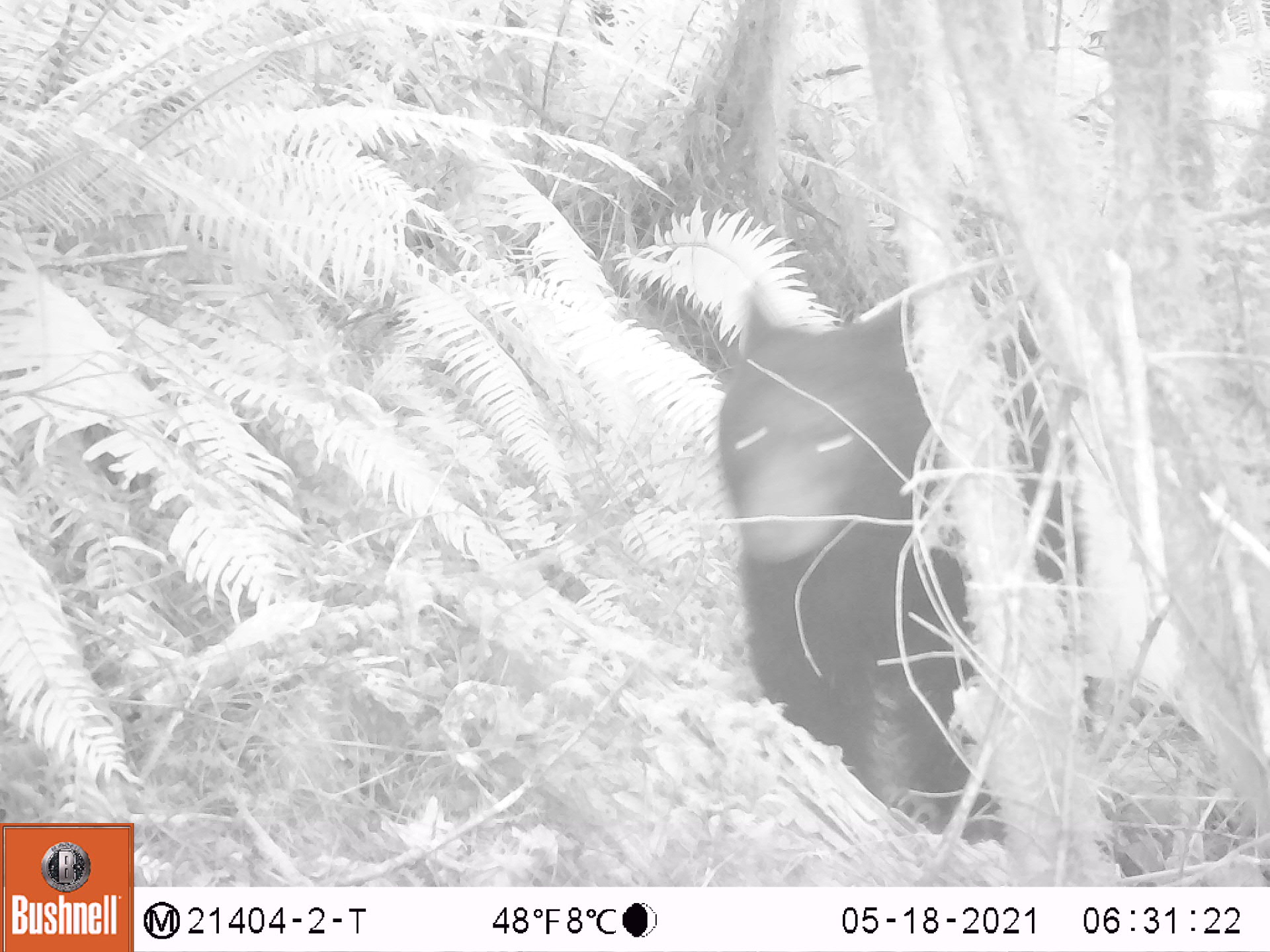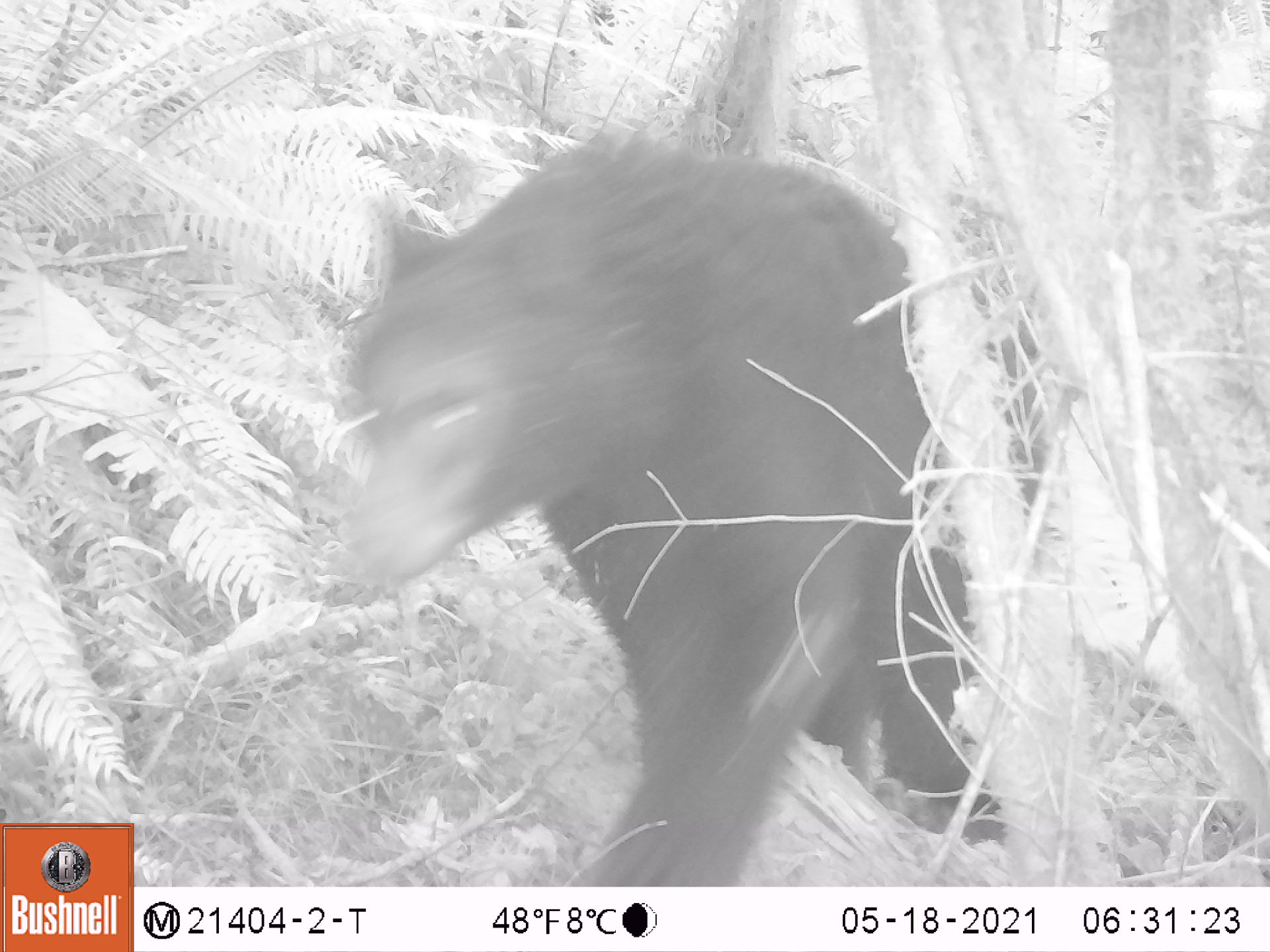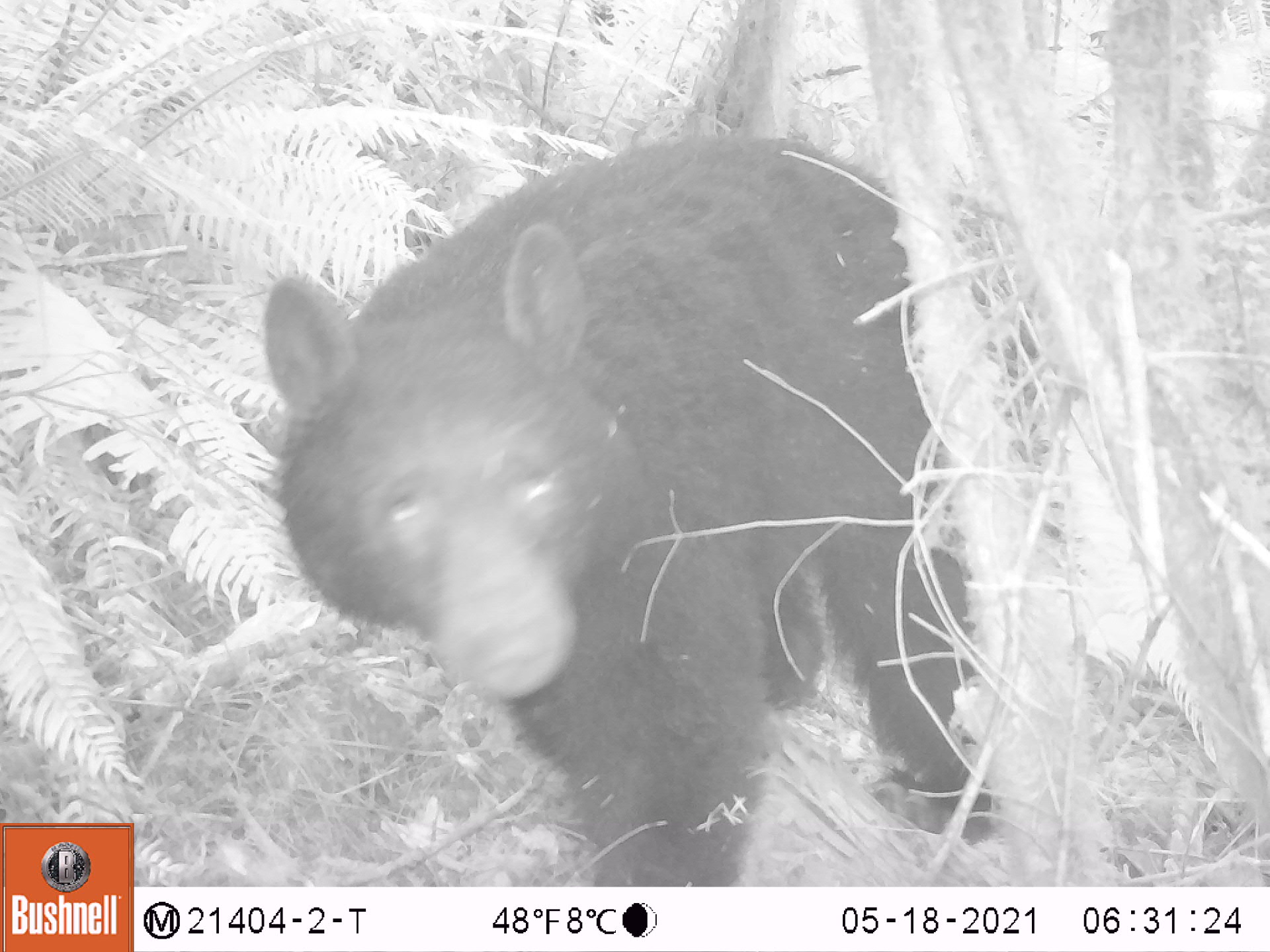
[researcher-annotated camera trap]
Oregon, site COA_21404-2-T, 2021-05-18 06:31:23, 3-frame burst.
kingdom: Animalia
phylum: Chordata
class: Mammalia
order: Carnivora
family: Ursidae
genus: Ursus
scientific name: Ursus americanus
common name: american black bear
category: black bear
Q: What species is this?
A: Black bear (american black bear) (Ursus americanus).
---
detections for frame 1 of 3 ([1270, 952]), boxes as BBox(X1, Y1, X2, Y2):
black bear: BBox(704, 272, 1020, 838)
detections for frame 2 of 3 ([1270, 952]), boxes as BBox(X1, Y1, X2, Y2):
black bear: BBox(330, 102, 991, 883)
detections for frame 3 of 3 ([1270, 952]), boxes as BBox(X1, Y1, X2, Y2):
black bear: BBox(243, 109, 985, 881)